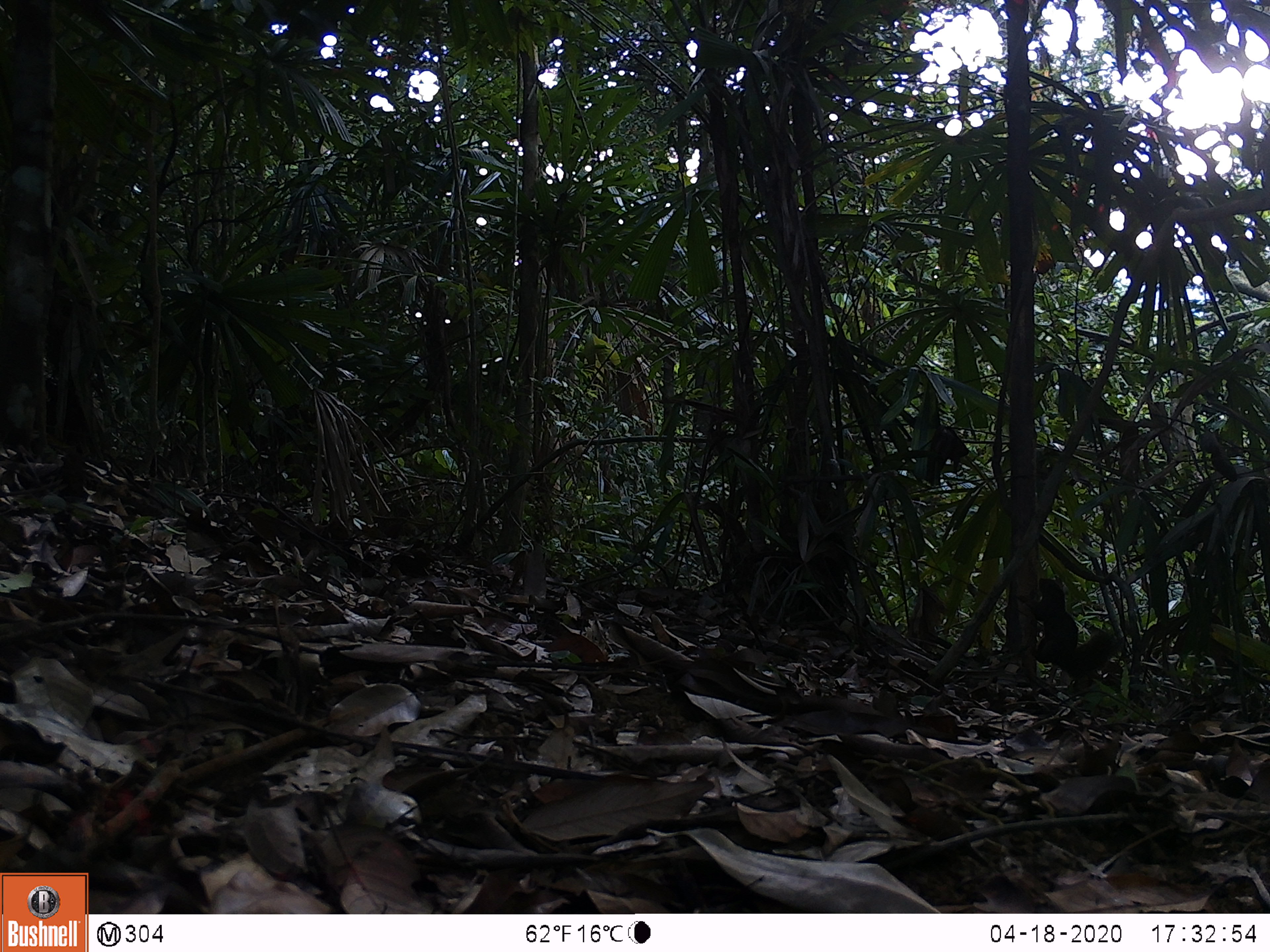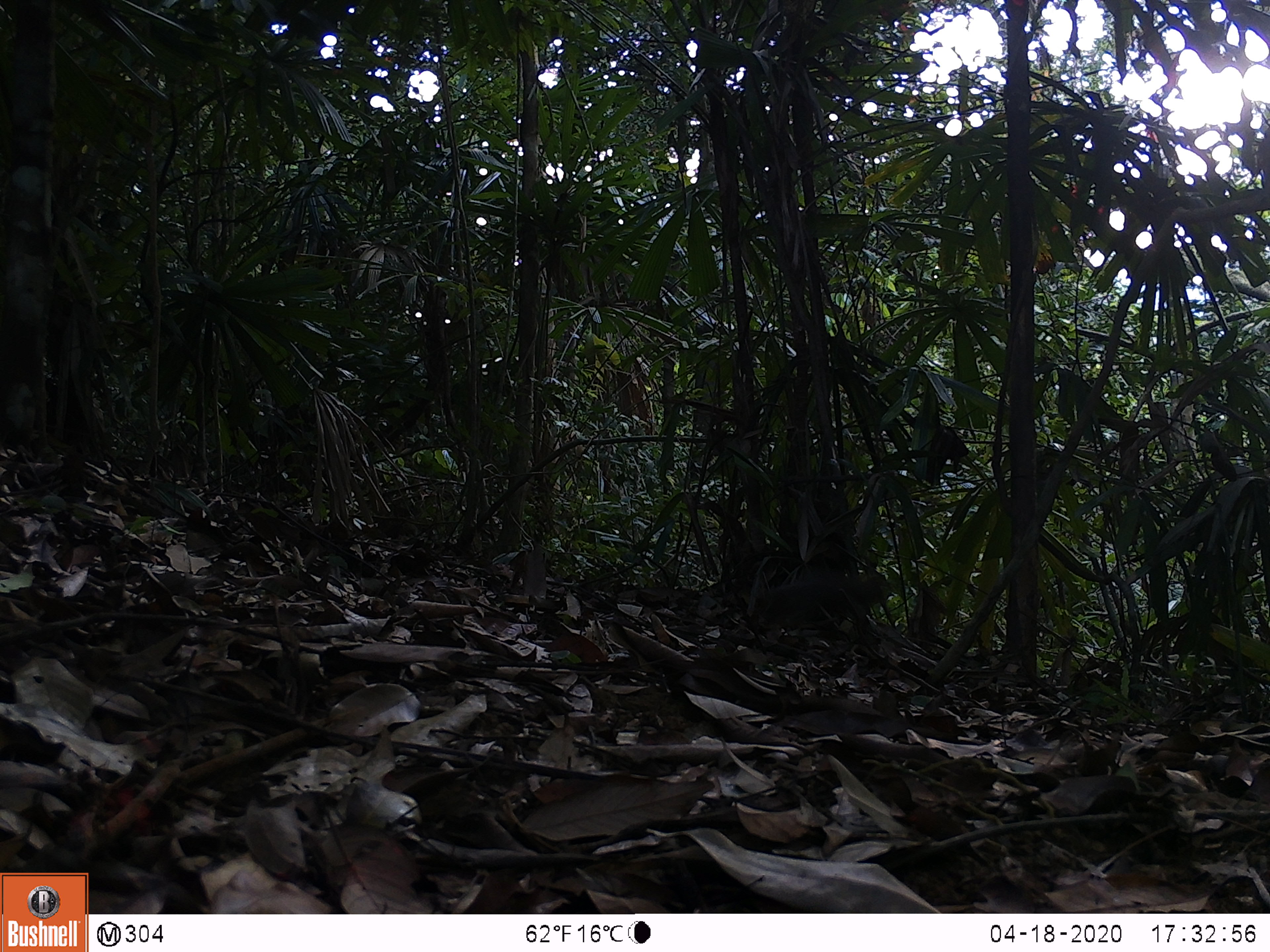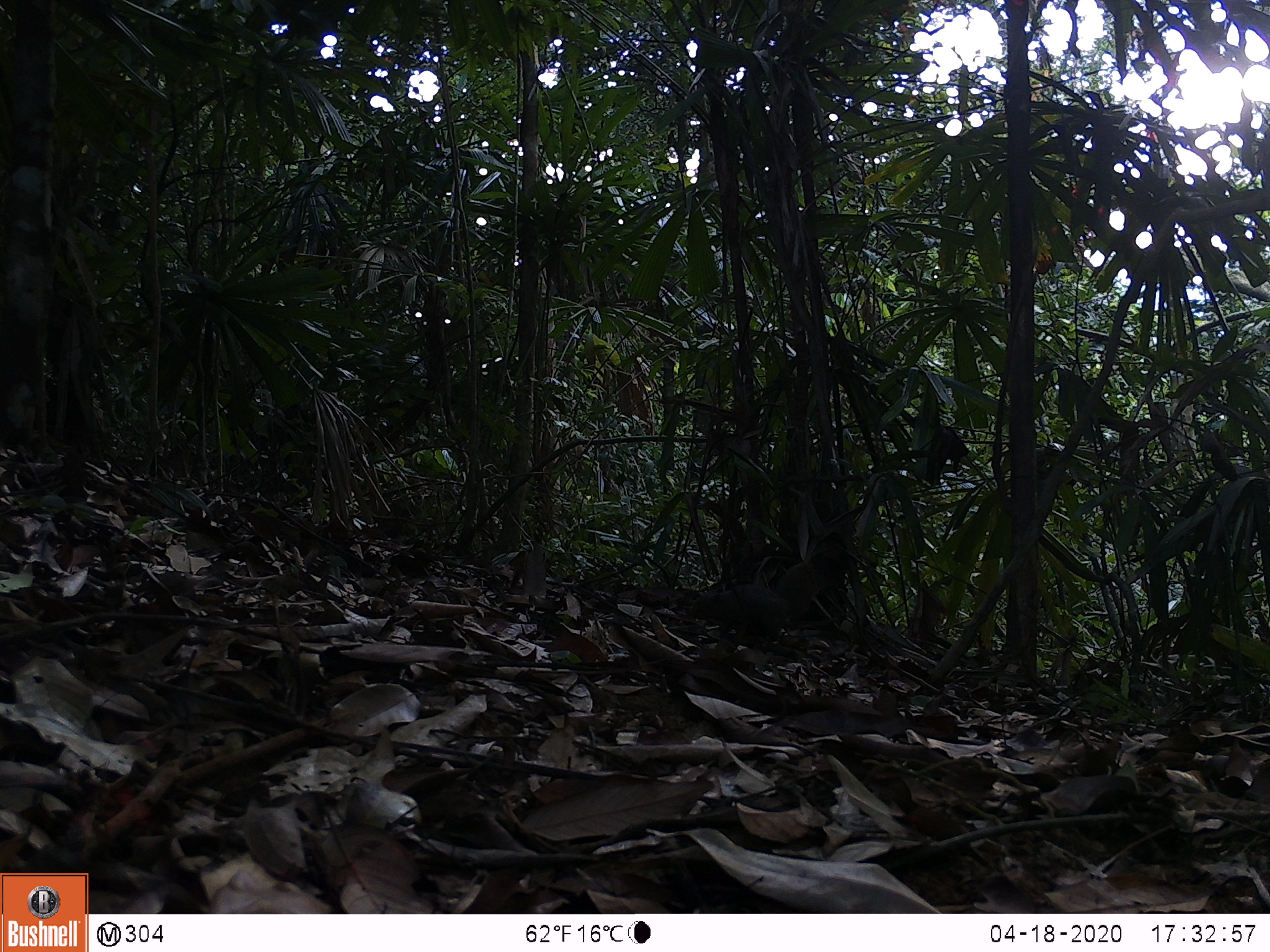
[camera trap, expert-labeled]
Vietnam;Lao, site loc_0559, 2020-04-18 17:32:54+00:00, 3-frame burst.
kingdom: Animalia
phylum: Chordata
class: Mammalia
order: Rodentia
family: Sciuridae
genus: Callosciurus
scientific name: Callosciurus erythraeus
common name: pallas's squirrel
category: pallass squirrel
Pallass squirrel (pallas's squirrel) (Callosciurus erythraeus). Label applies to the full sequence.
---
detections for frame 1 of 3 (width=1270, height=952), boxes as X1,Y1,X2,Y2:
pallass squirrel: 1016,576,1114,680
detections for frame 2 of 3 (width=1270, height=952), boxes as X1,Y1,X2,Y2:
pallass squirrel: 706,573,894,627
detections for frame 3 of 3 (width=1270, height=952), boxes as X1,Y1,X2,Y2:
pallass squirrel: 688,562,818,641